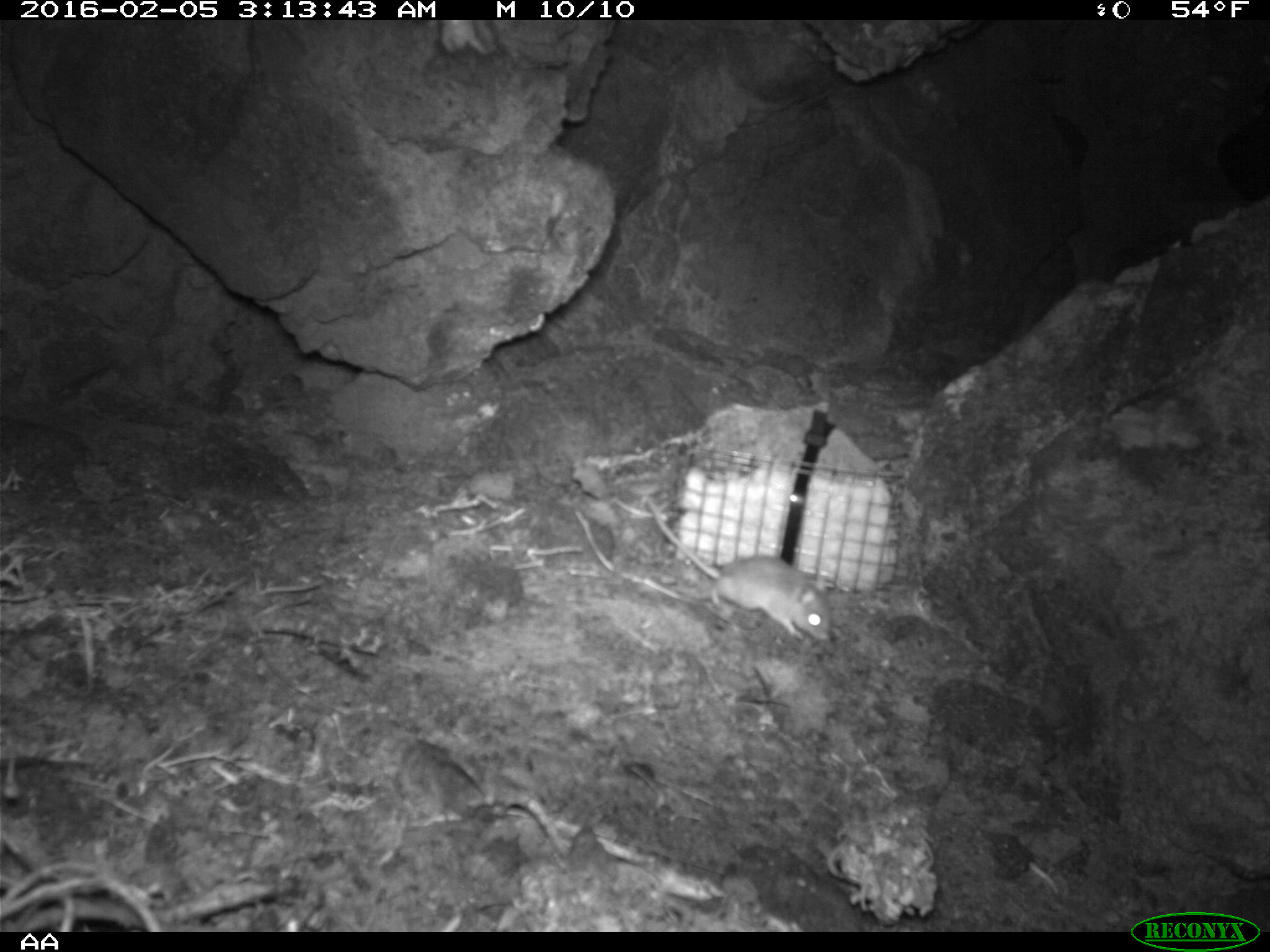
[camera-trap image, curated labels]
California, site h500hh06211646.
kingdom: Animalia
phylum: Chordata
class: Mammalia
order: Rodentia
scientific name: Rodentia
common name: rodent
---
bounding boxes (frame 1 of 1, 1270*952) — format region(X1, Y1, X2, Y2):
rodent: region(650, 500, 836, 640)